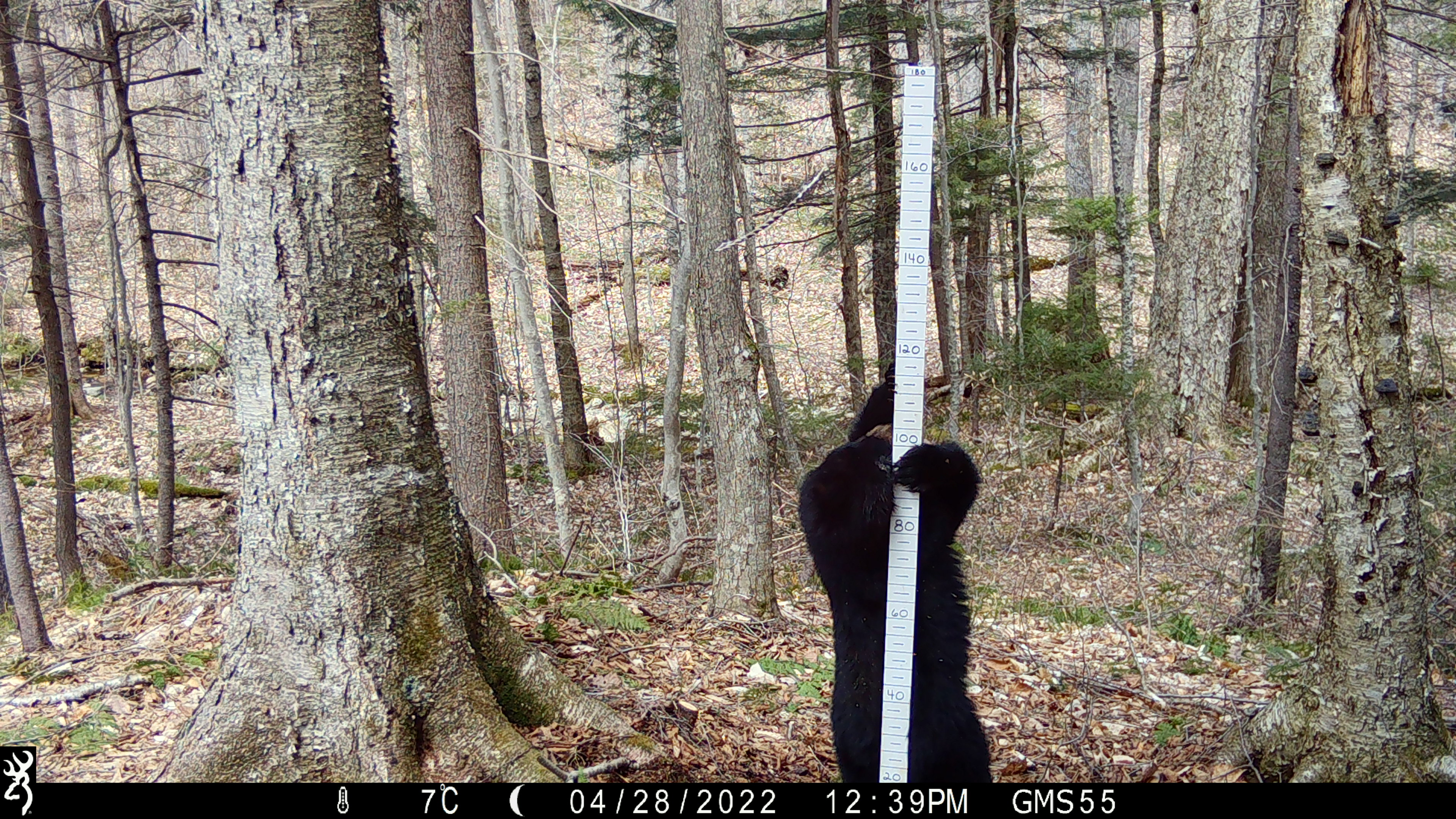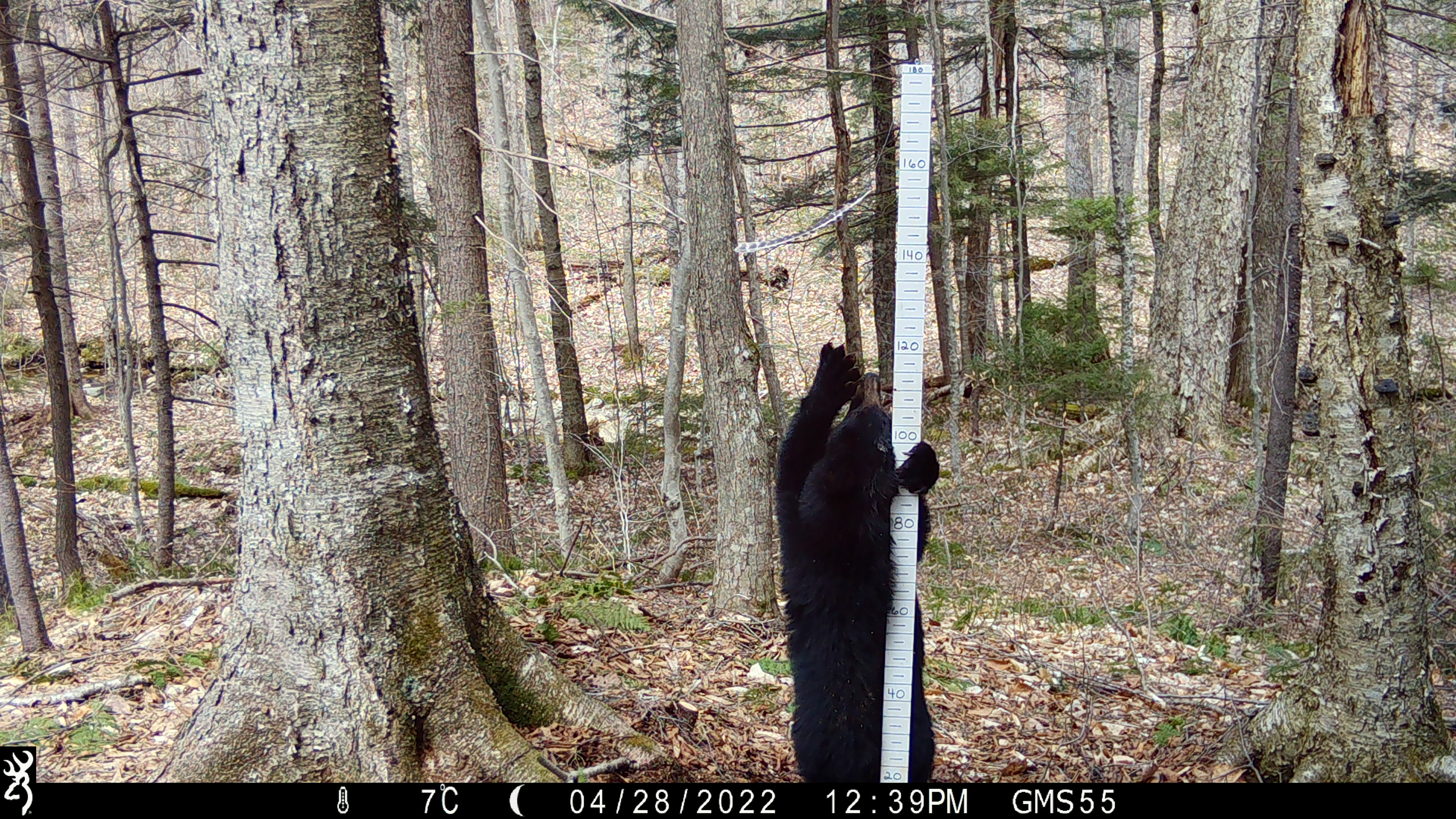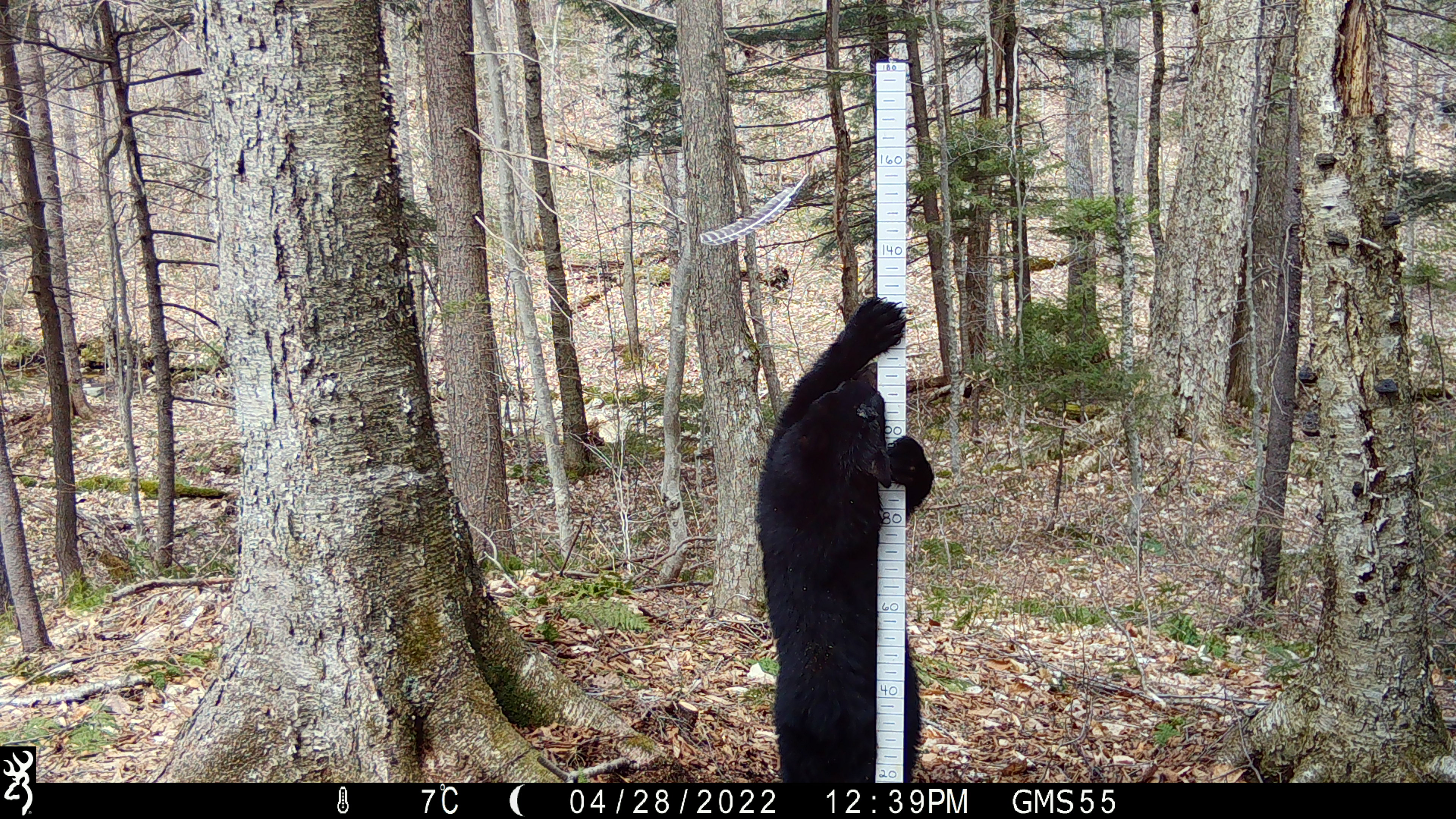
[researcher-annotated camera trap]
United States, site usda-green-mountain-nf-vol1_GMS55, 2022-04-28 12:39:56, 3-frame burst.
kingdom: Animalia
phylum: Chordata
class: Mammalia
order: Carnivora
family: Ursidae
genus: Ursus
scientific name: Ursus americanus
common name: black bear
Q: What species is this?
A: Black bear (Ursus americanus).